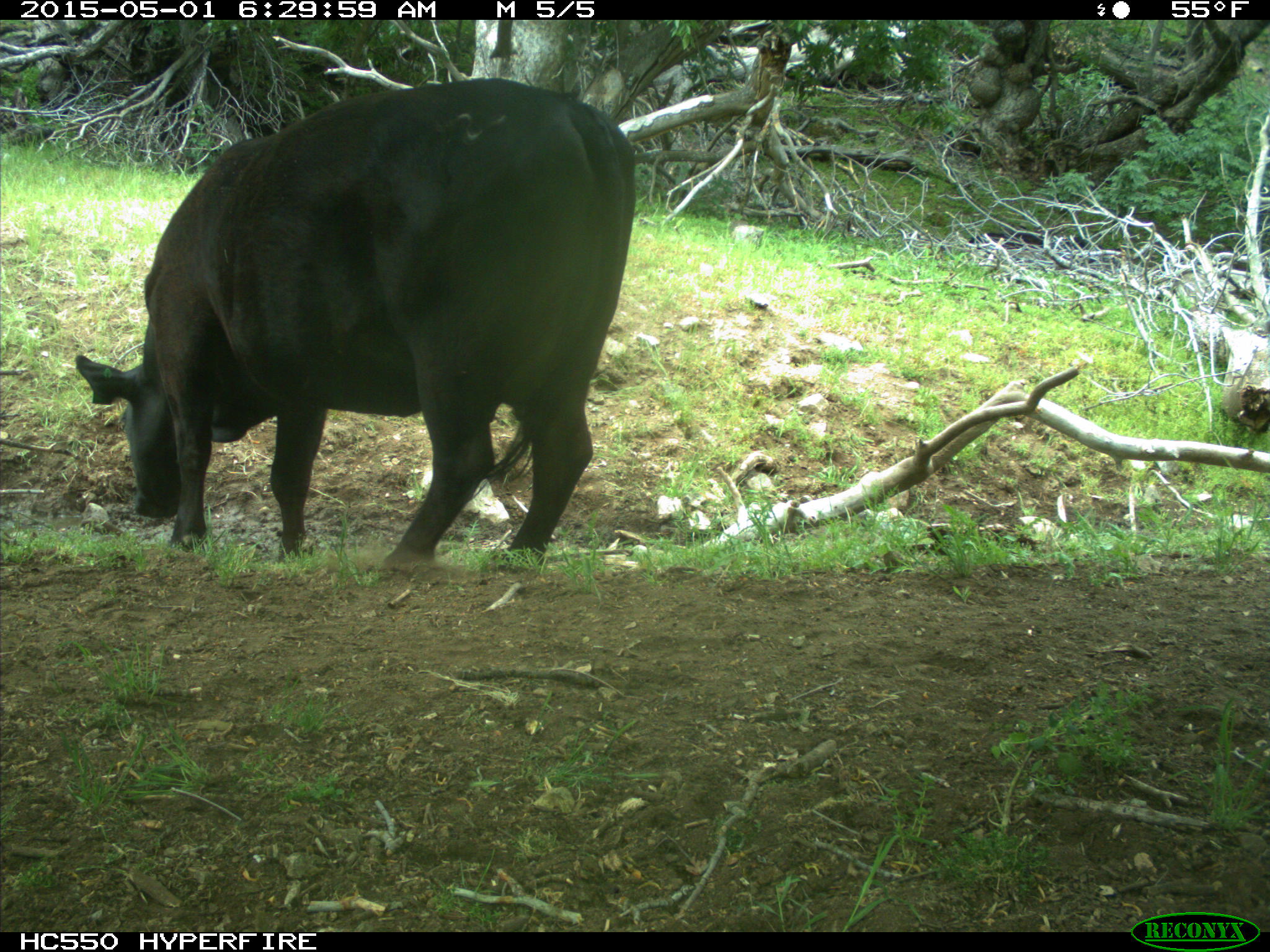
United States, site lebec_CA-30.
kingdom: Animalia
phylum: Chordata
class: Mammalia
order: Artiodactyla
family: Bovidae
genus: Bos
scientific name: Bos taurus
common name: domestic cow